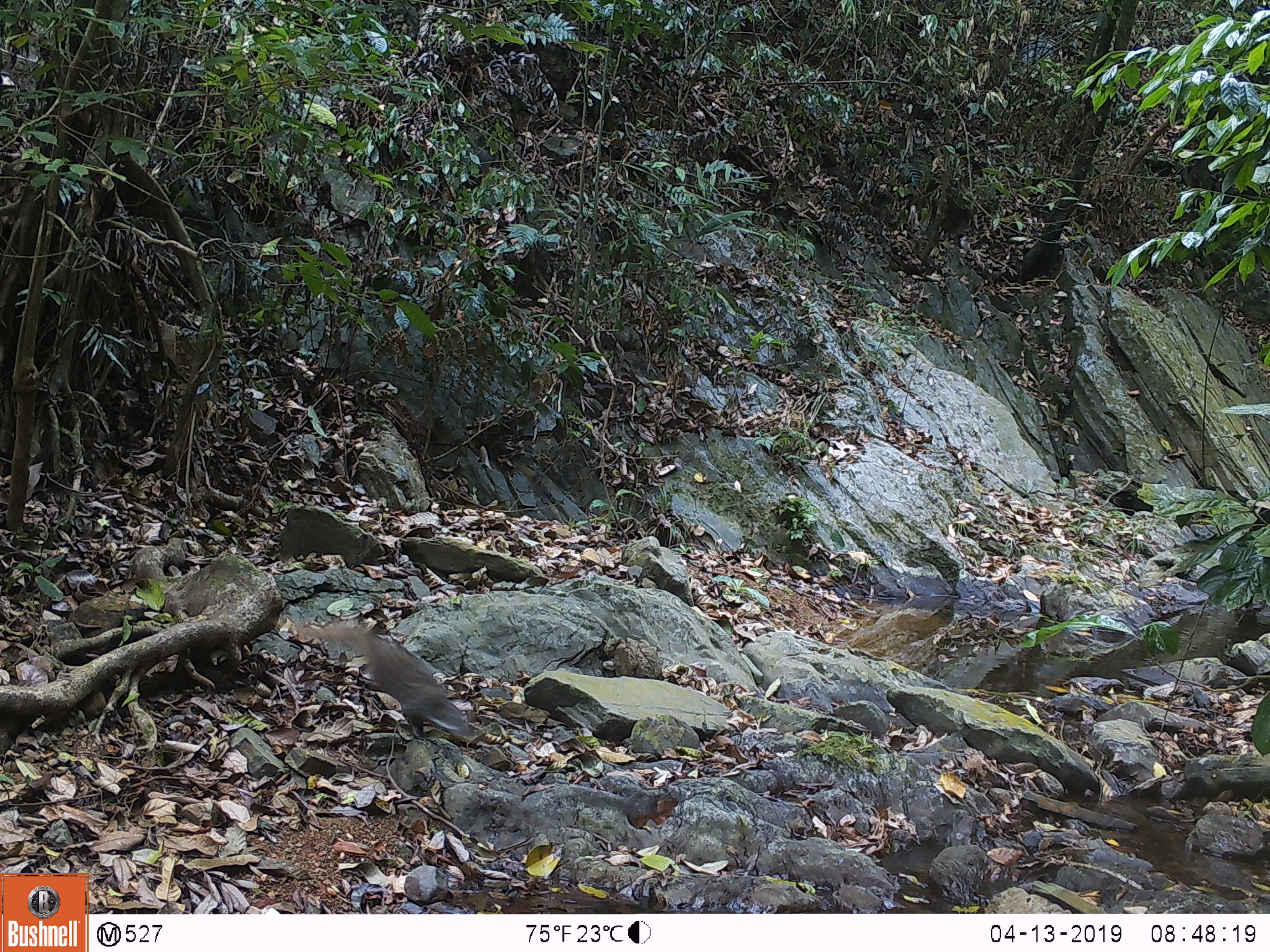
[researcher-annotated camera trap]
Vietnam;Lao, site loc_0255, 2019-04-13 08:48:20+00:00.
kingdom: Animalia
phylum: Chordata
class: Mammalia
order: Carnivora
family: Herpestidae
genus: Urva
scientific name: Urva urva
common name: crab-eating mongoose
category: crab eating mongoose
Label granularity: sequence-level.